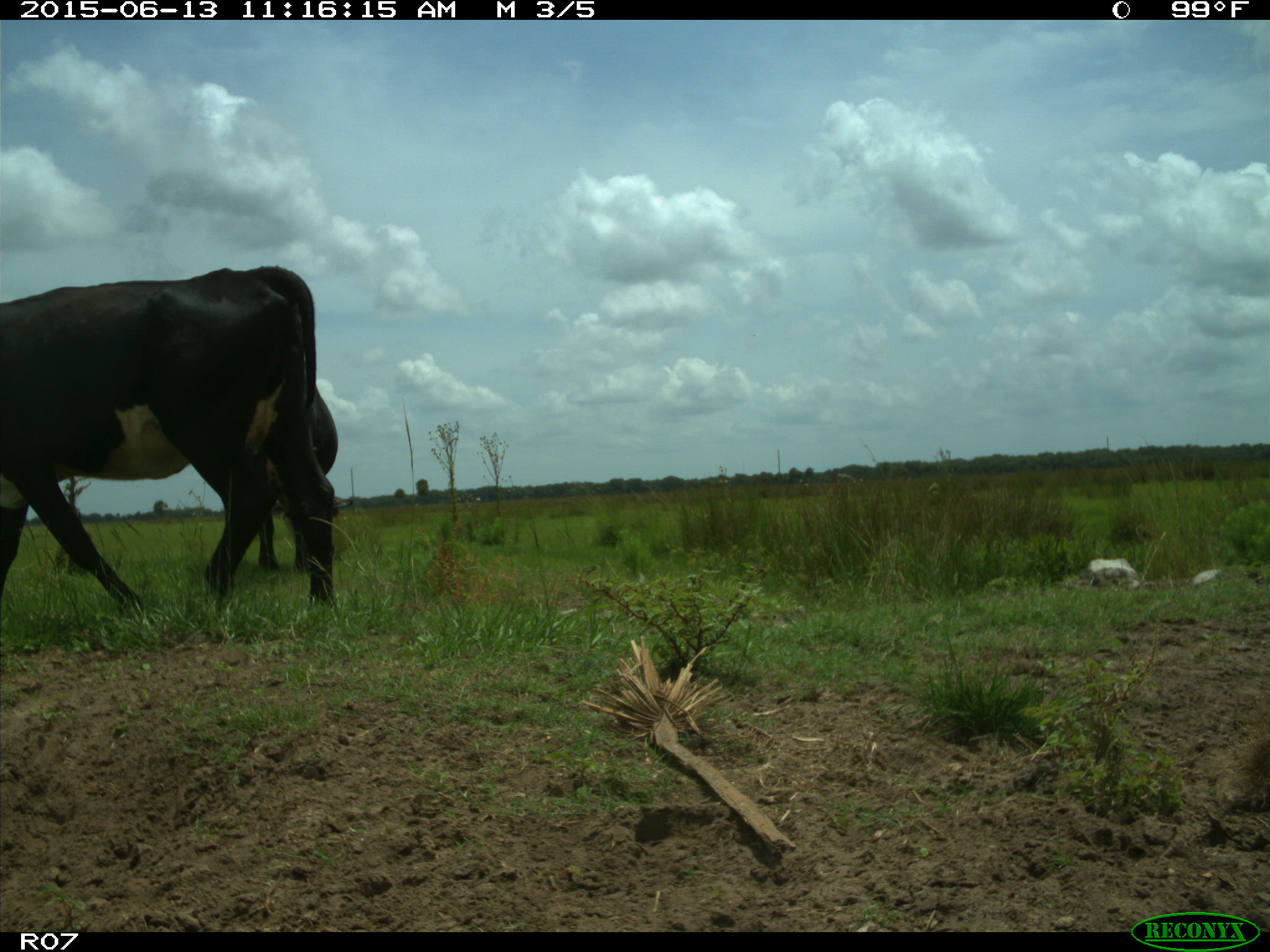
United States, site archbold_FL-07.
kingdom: Animalia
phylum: Chordata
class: Mammalia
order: Artiodactyla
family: Bovidae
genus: Bos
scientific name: Bos taurus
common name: domestic cow